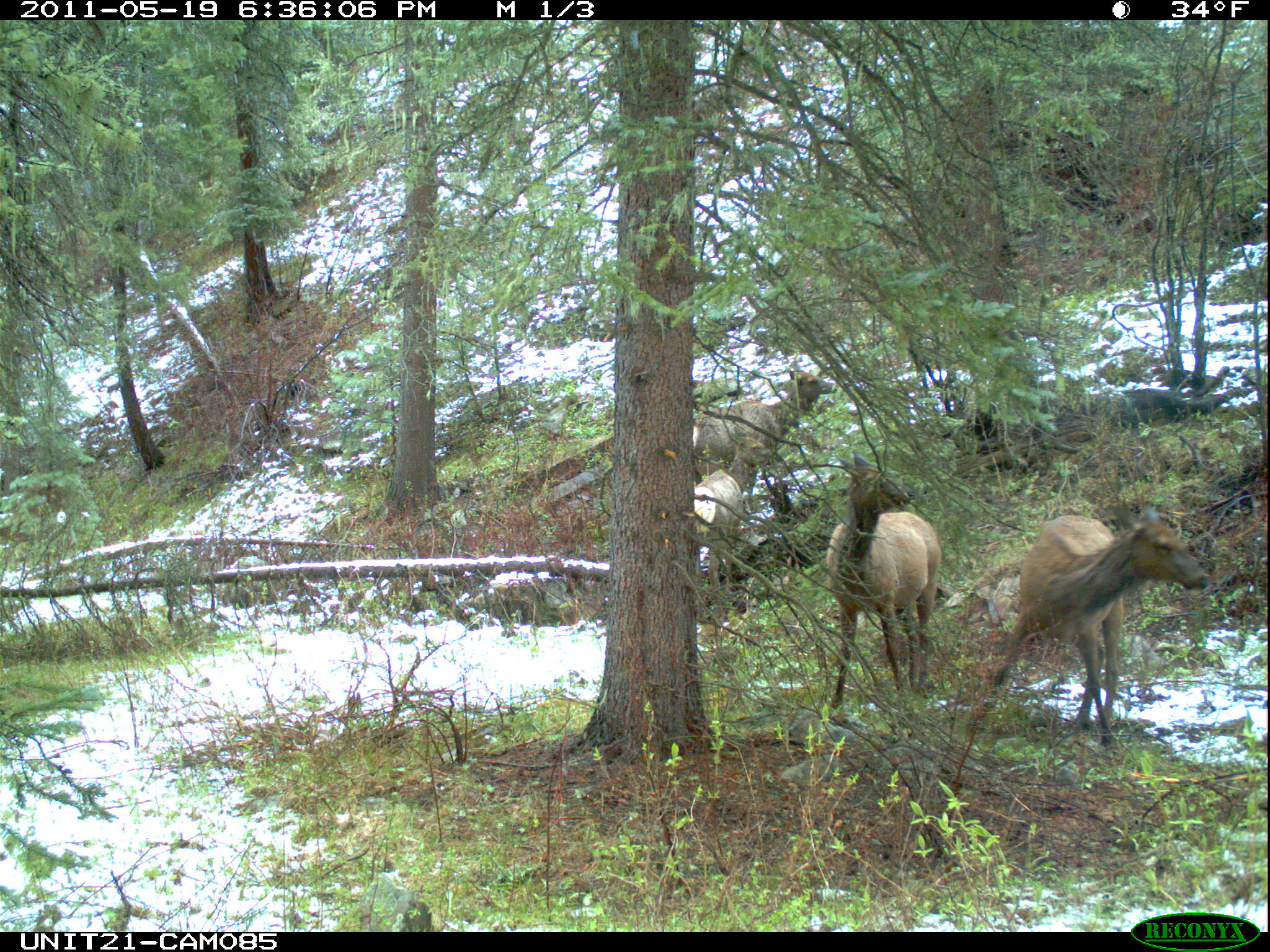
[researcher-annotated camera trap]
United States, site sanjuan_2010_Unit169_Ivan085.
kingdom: Animalia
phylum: Chordata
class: Mammalia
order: Artiodactyla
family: Cervidae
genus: Cervus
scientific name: Cervus elaphus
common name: red deer